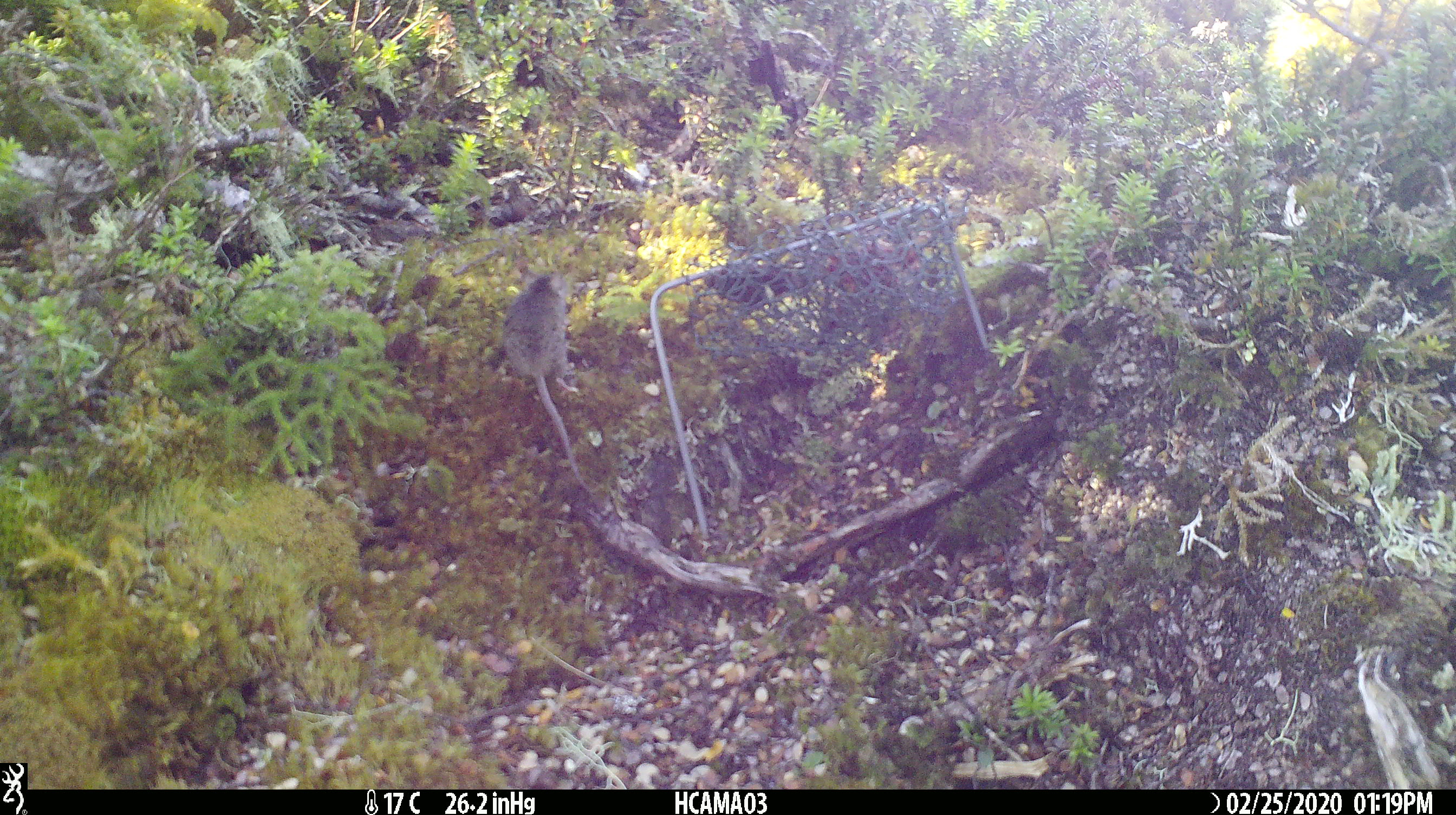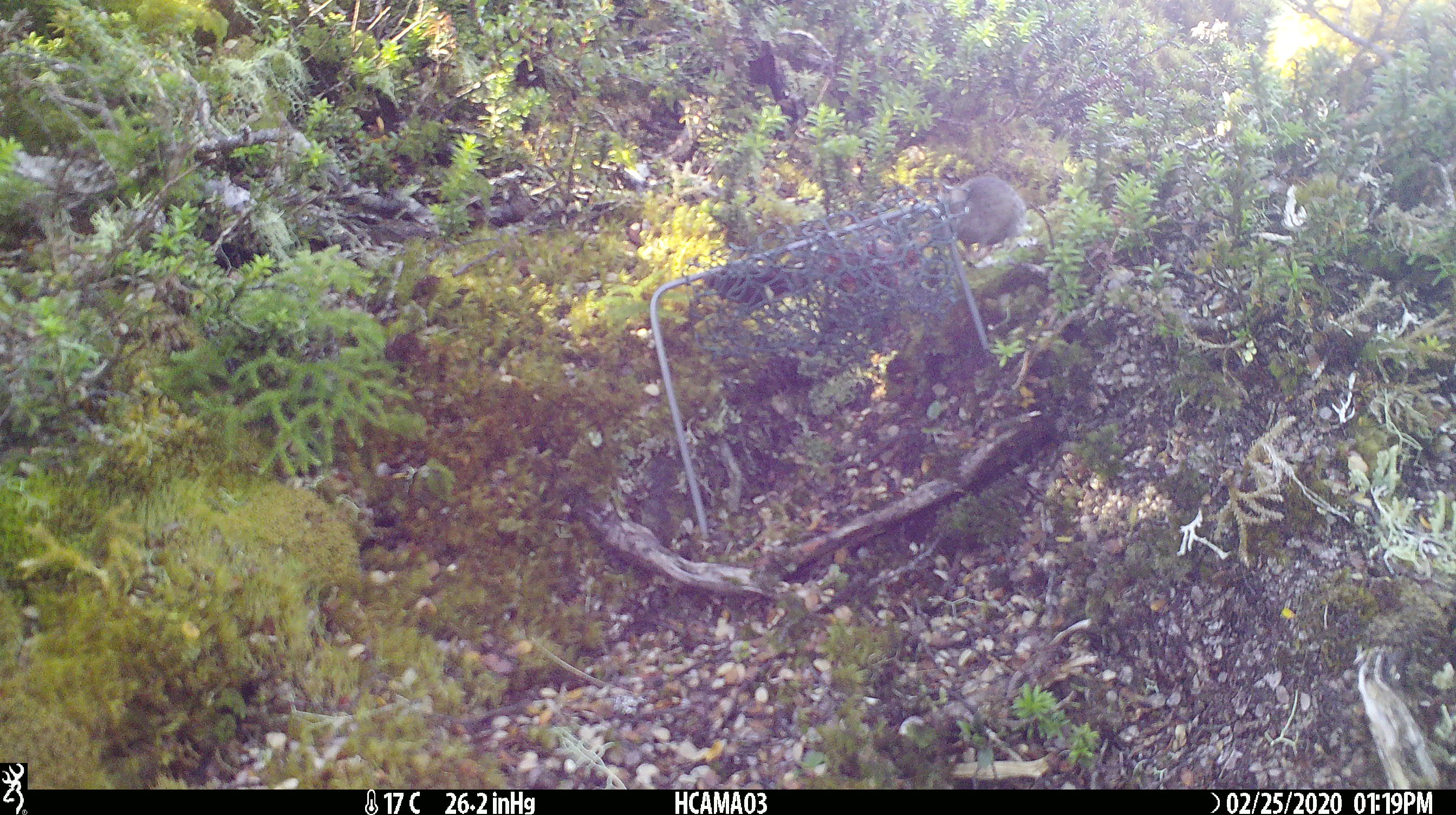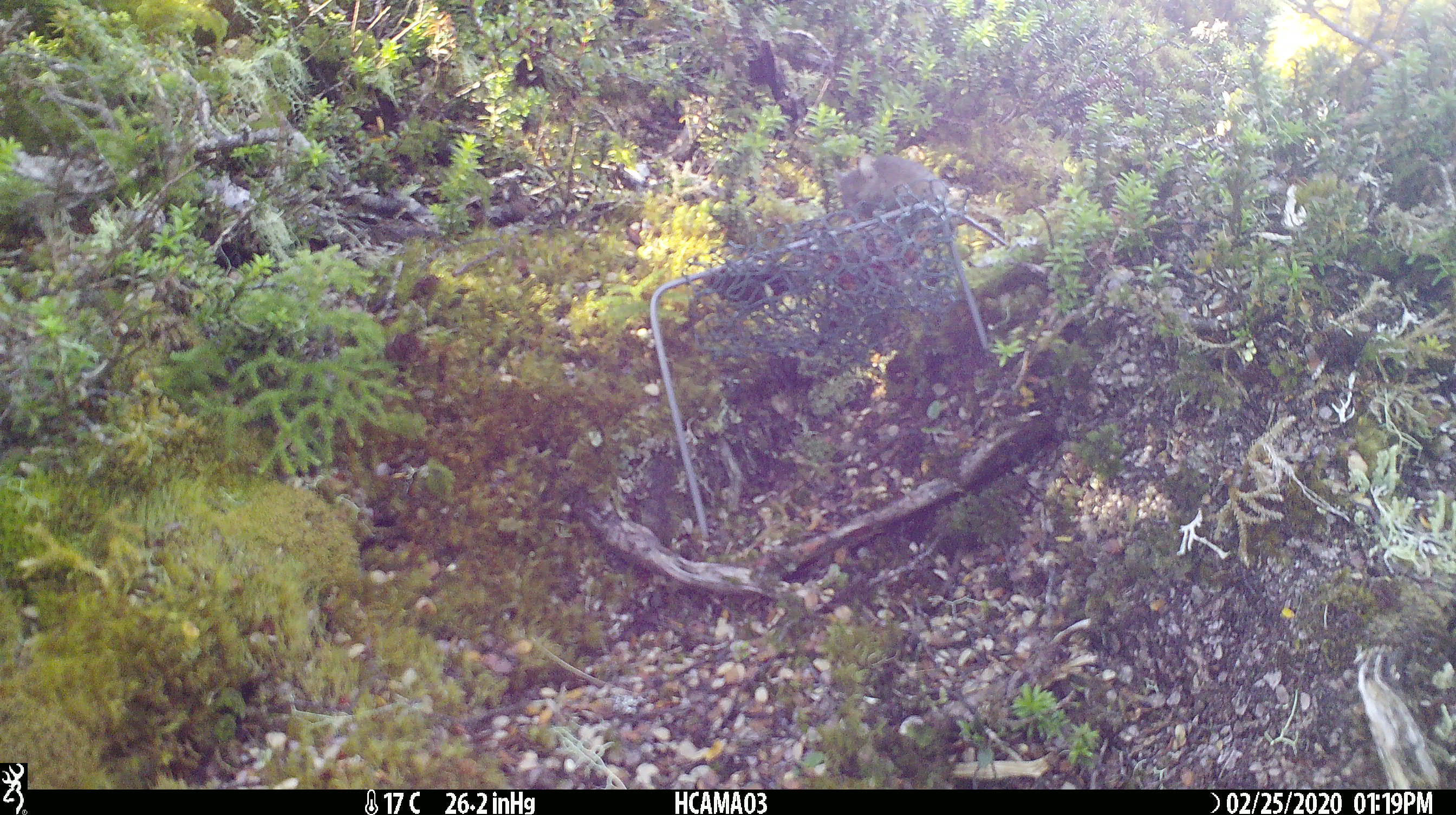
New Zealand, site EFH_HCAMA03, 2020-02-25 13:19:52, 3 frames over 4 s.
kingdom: Animalia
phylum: Chordata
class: Mammalia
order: Rodentia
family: Muridae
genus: Mus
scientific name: Mus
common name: mouse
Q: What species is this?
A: Mouse (Mus).